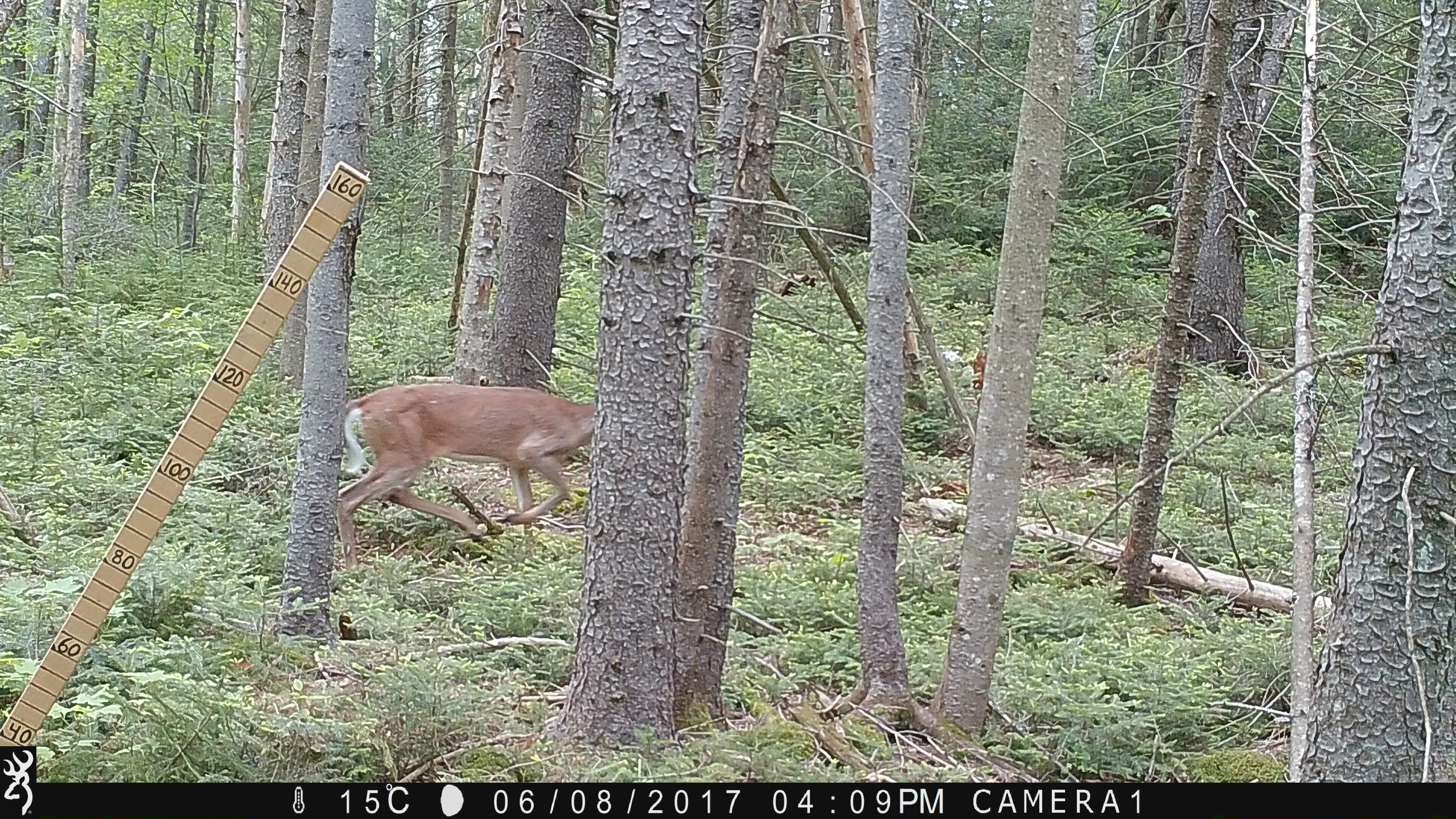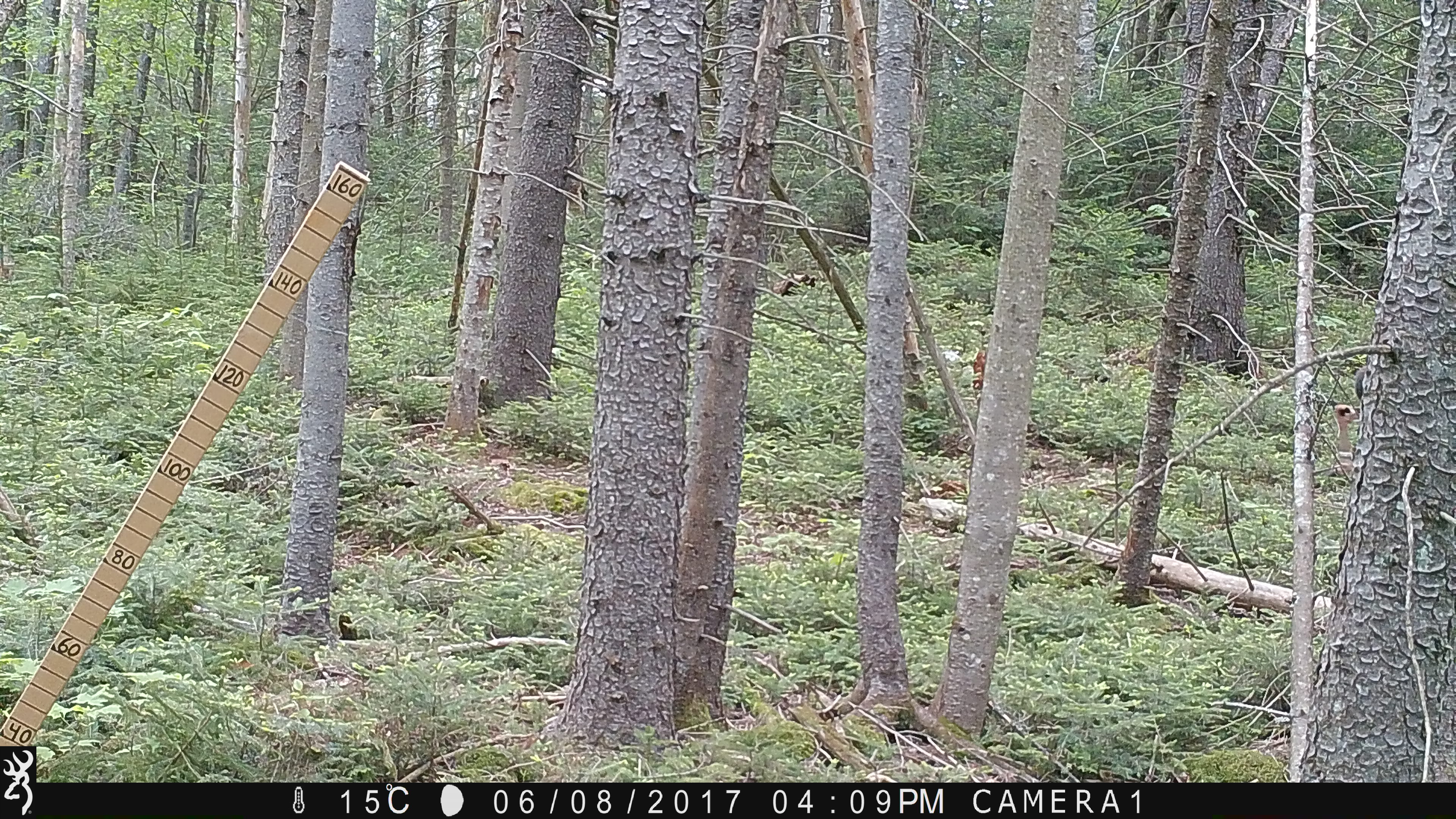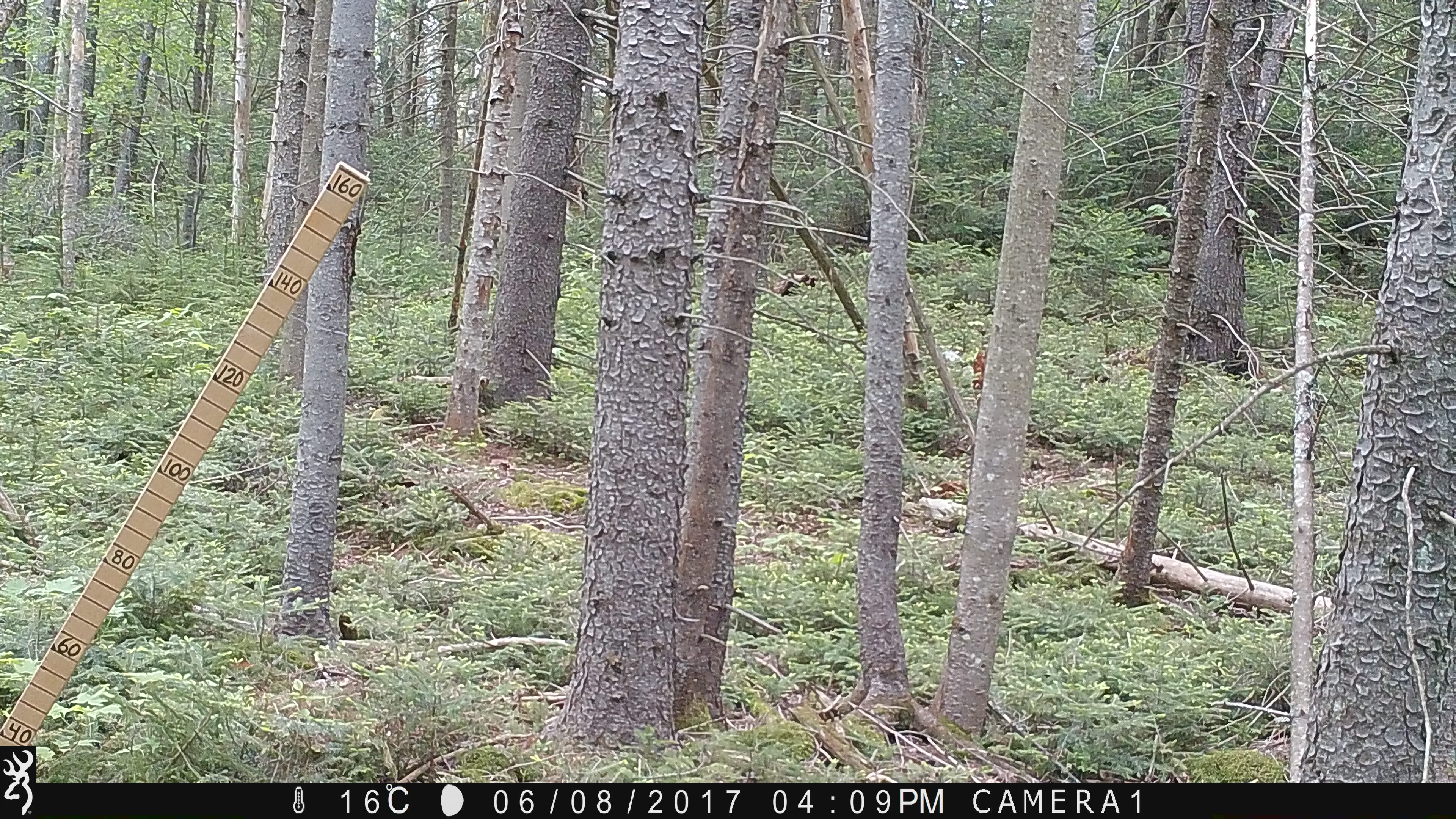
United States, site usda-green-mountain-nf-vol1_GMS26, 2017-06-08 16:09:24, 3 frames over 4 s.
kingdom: Animalia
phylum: Chordata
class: Mammalia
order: Artiodactyla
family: Cervidae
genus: Odocoileus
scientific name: Odocoileus virginianus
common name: white-tailed deer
White-tailed deer (Odocoileus virginianus).